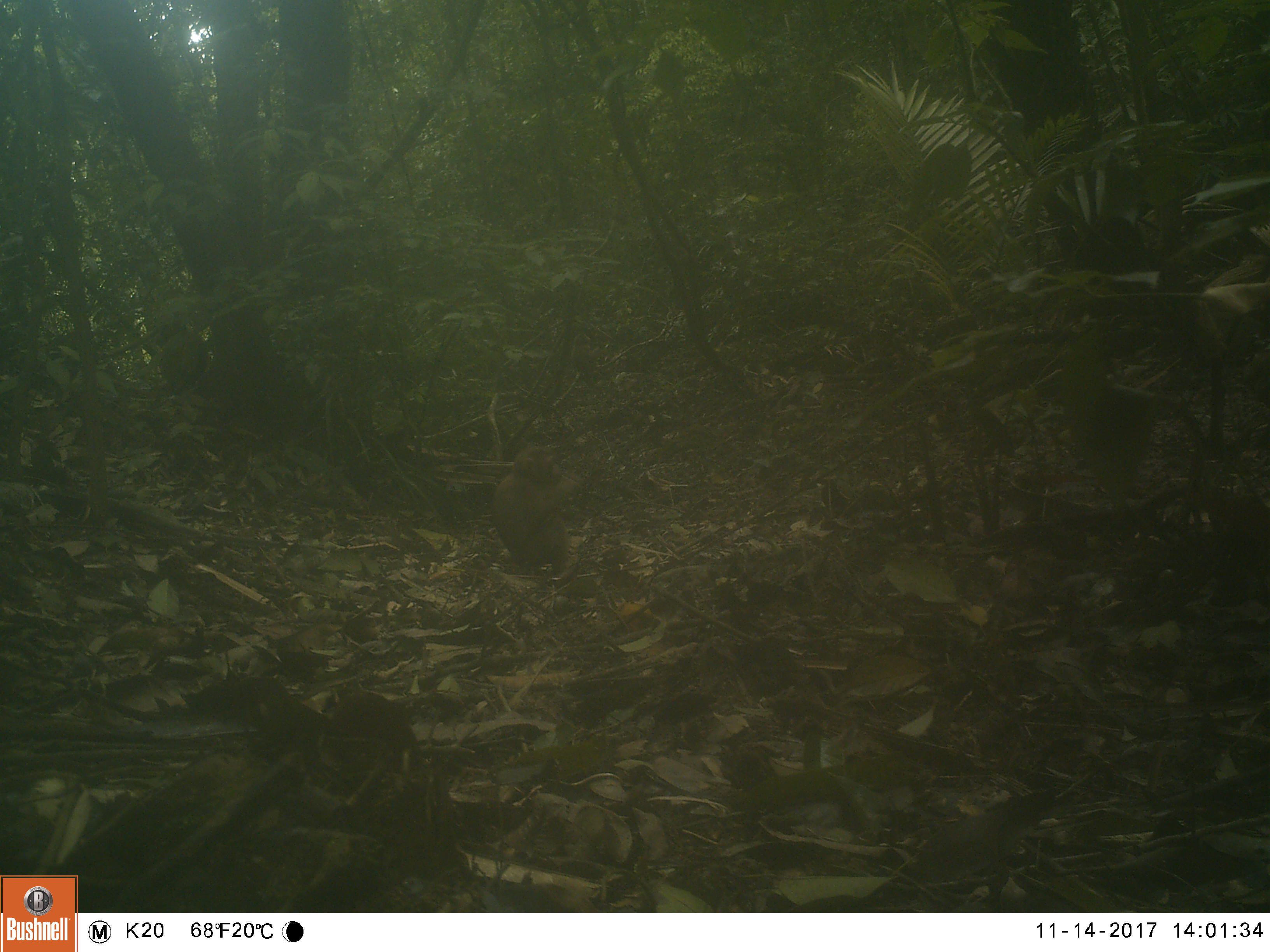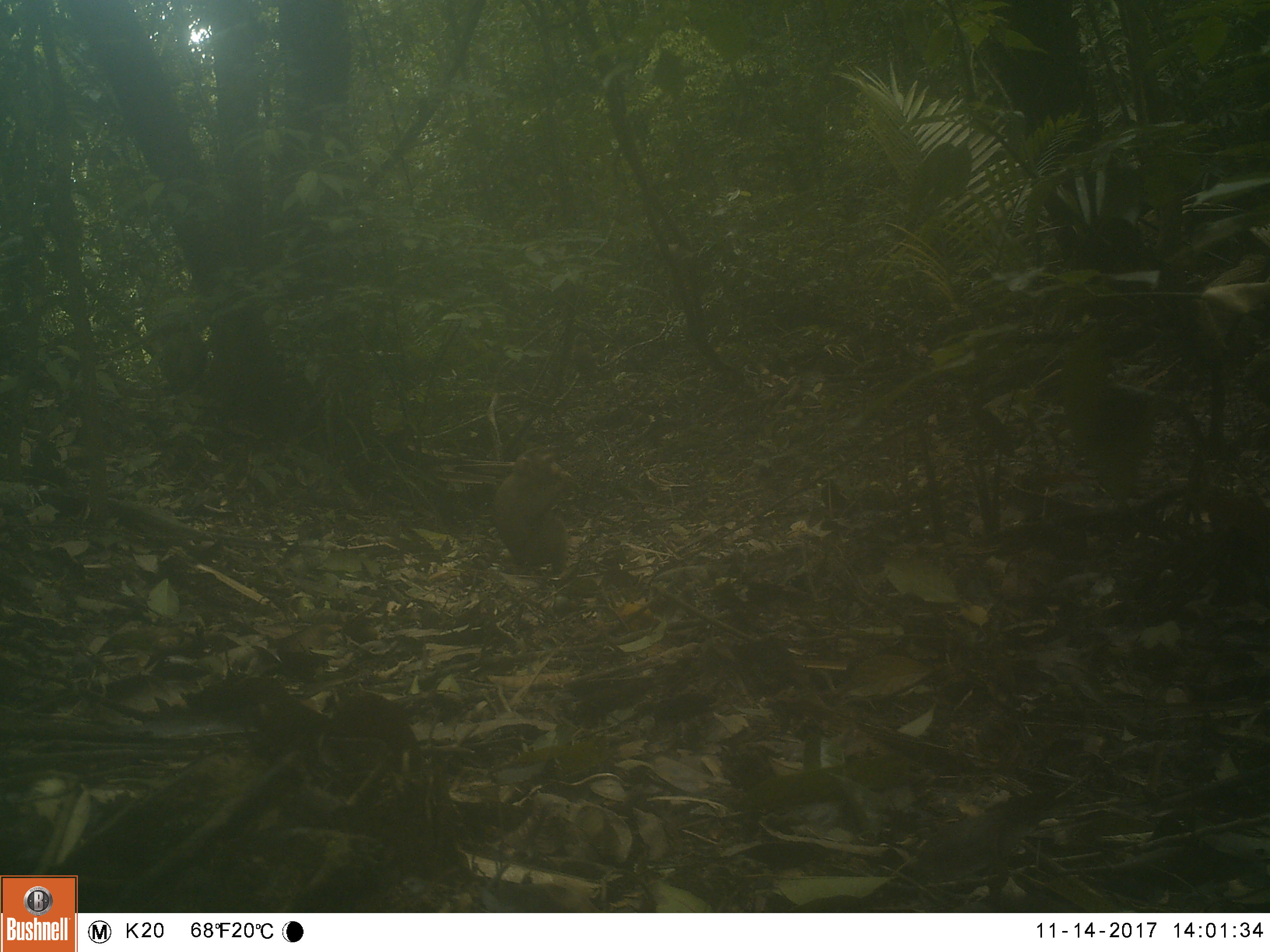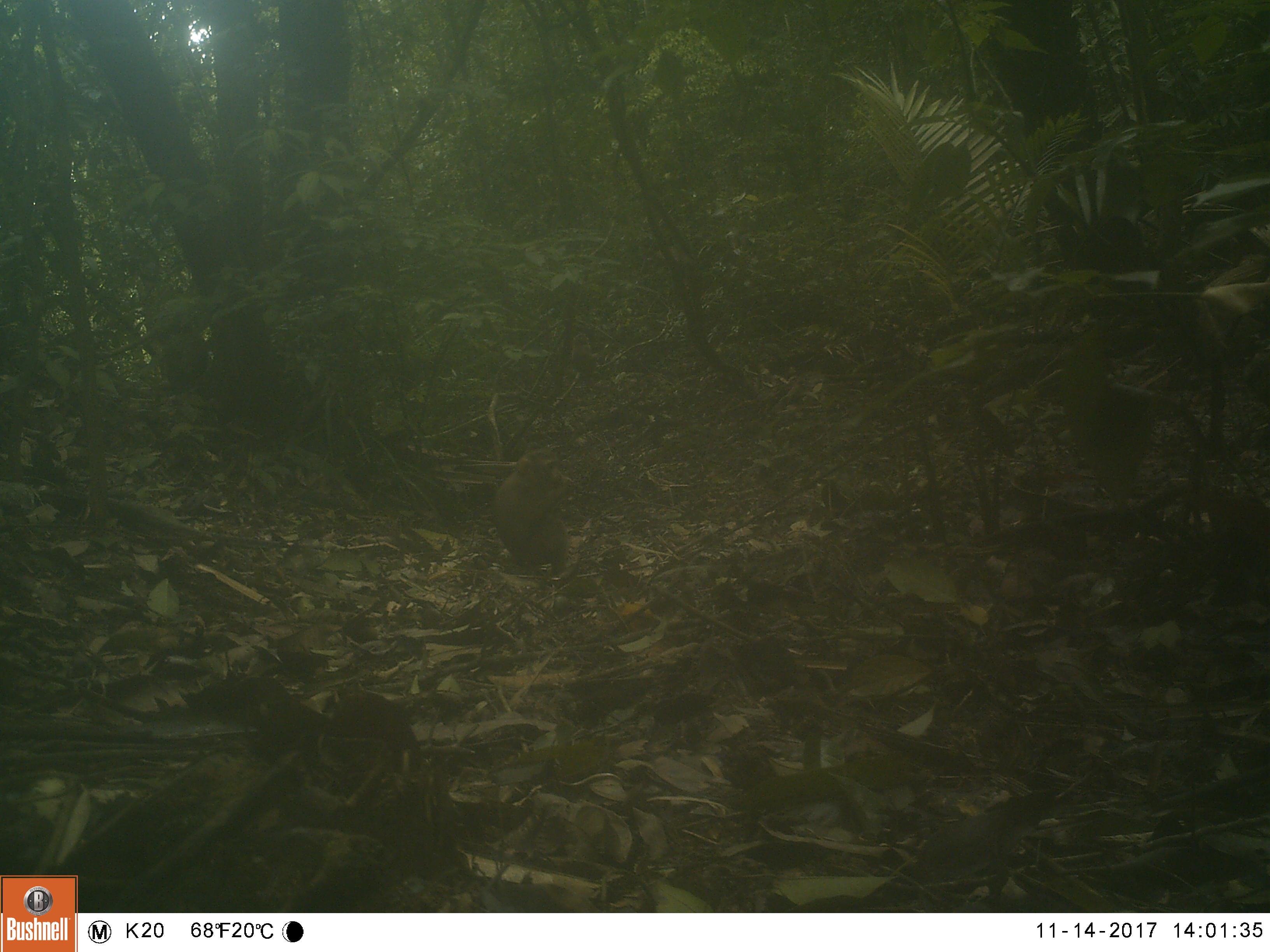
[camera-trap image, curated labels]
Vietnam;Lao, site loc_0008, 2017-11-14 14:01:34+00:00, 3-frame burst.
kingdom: Animalia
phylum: Chordata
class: Mammalia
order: Primates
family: Cercopithecidae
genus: Macaca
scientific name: Macaca nemestrina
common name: pig-tailed macaque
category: pig tailed macaque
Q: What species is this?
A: Pig tailed macaque (pig-tailed macaque) (Macaca nemestrina).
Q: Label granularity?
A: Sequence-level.